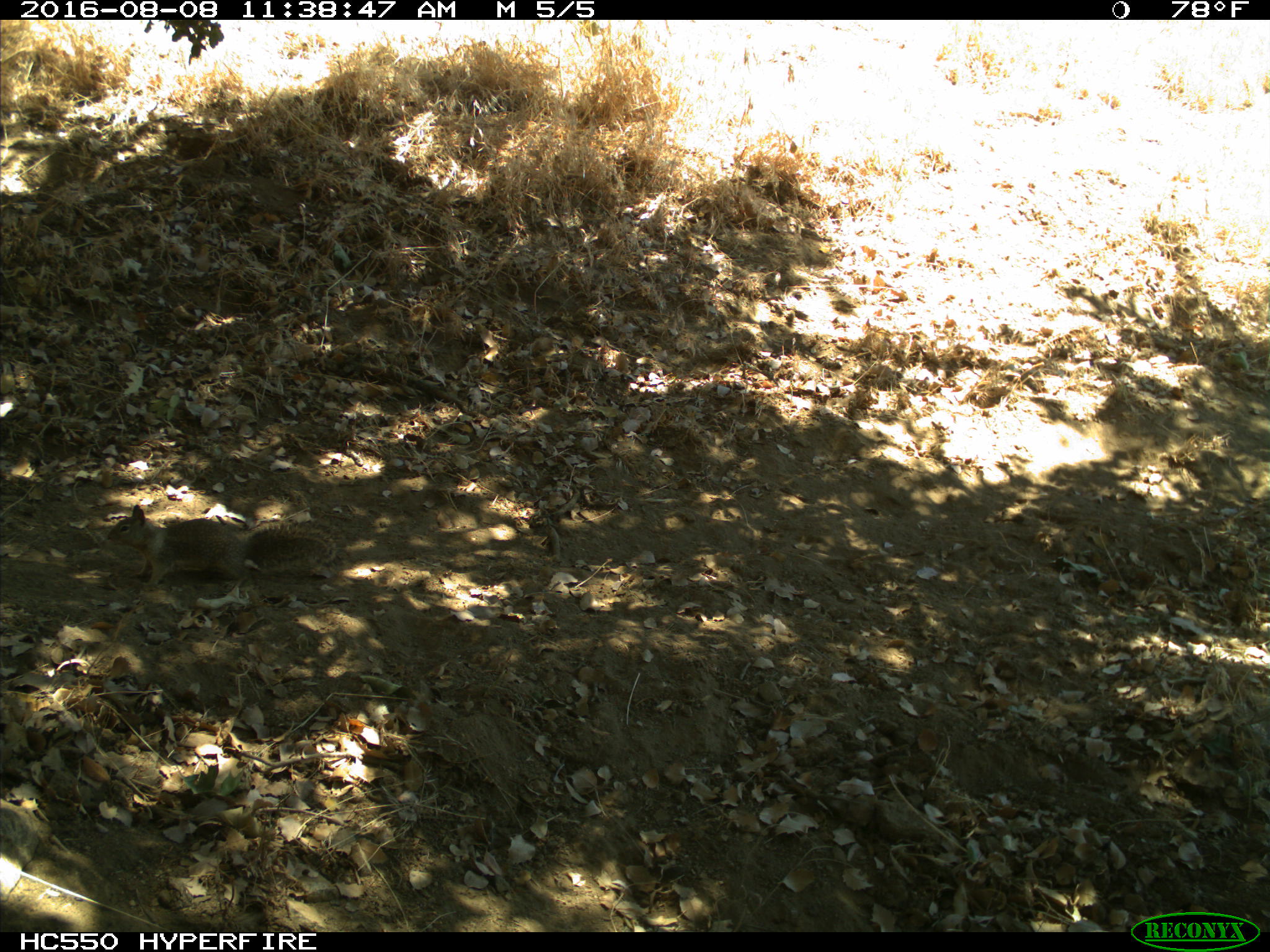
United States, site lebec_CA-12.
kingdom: Animalia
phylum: Chordata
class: Mammalia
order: Rodentia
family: Sciuridae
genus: Otospermophilus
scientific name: Otospermophilus beecheyi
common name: california ground squirrel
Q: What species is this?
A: Otospermophilus beecheyi (california ground squirrel).